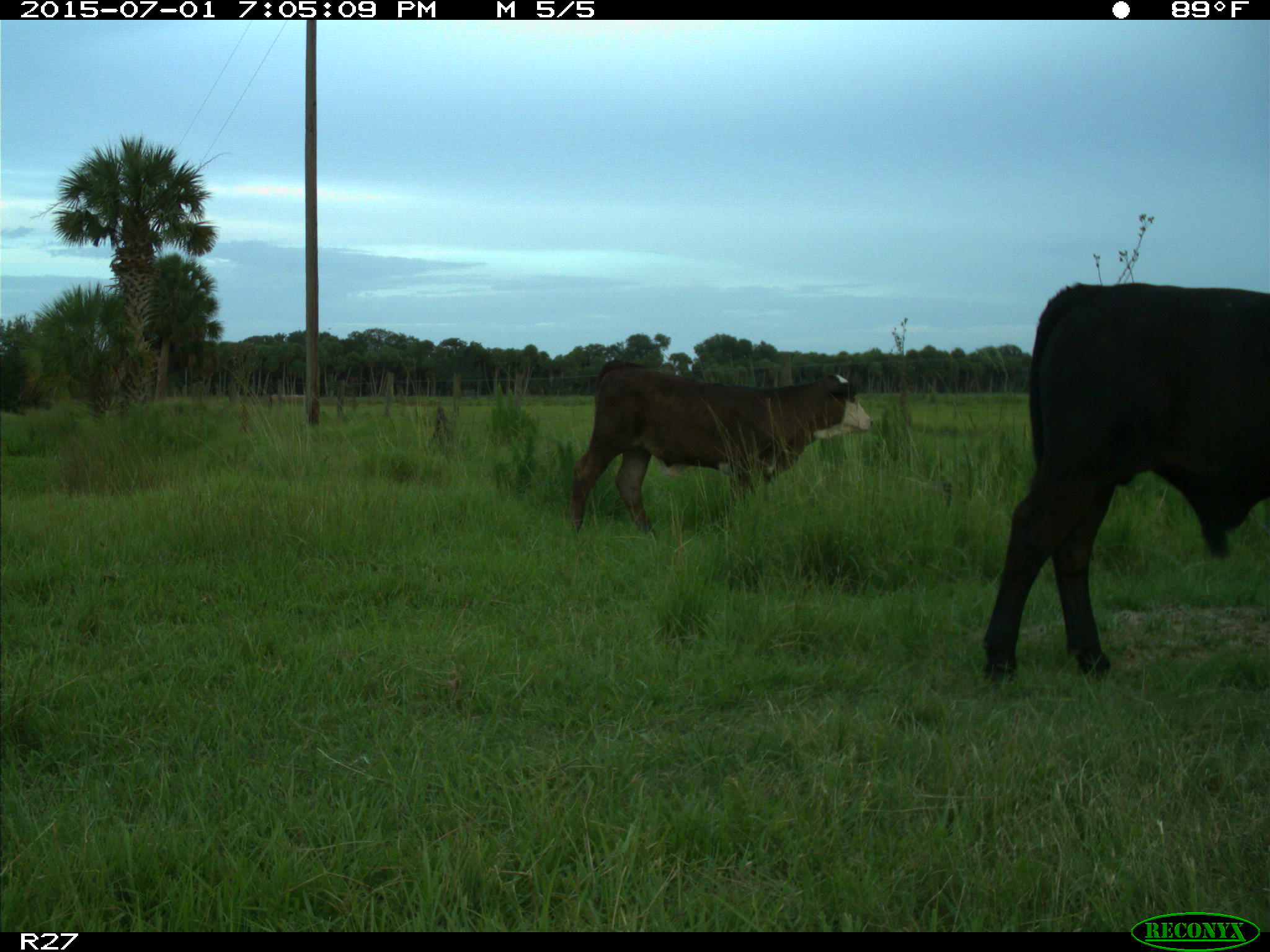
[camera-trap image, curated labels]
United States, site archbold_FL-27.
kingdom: Animalia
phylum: Chordata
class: Mammalia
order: Artiodactyla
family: Bovidae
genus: Bos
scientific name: Bos taurus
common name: domestic cow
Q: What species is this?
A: Bos taurus (domestic cow).